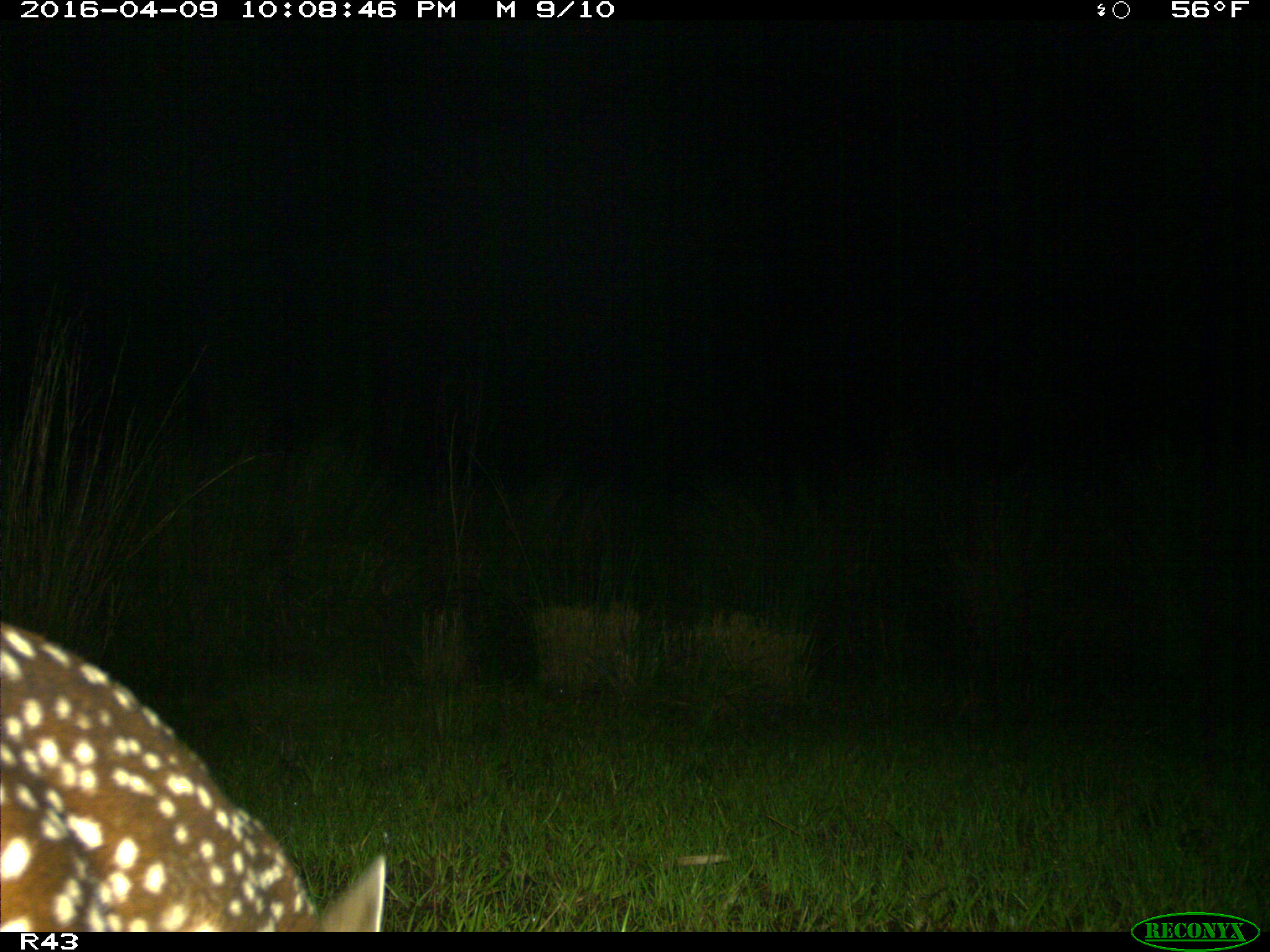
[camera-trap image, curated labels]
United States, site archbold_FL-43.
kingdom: Animalia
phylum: Chordata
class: Mammalia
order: Artiodactyla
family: Cervidae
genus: Odocoileus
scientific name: Odocoileus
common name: deer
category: unidentified deer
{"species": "unidentified deer (deer) (Odocoileus)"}